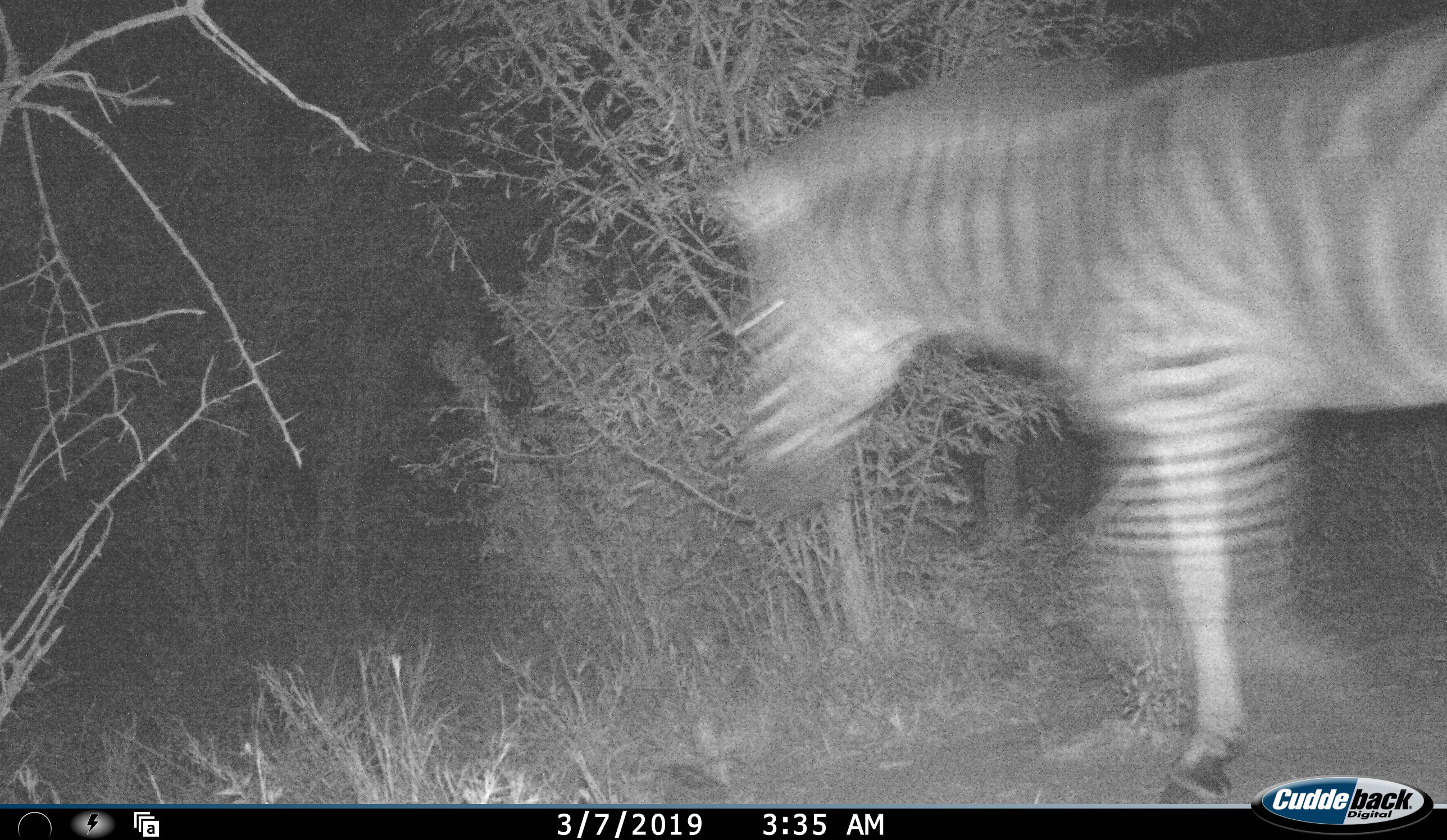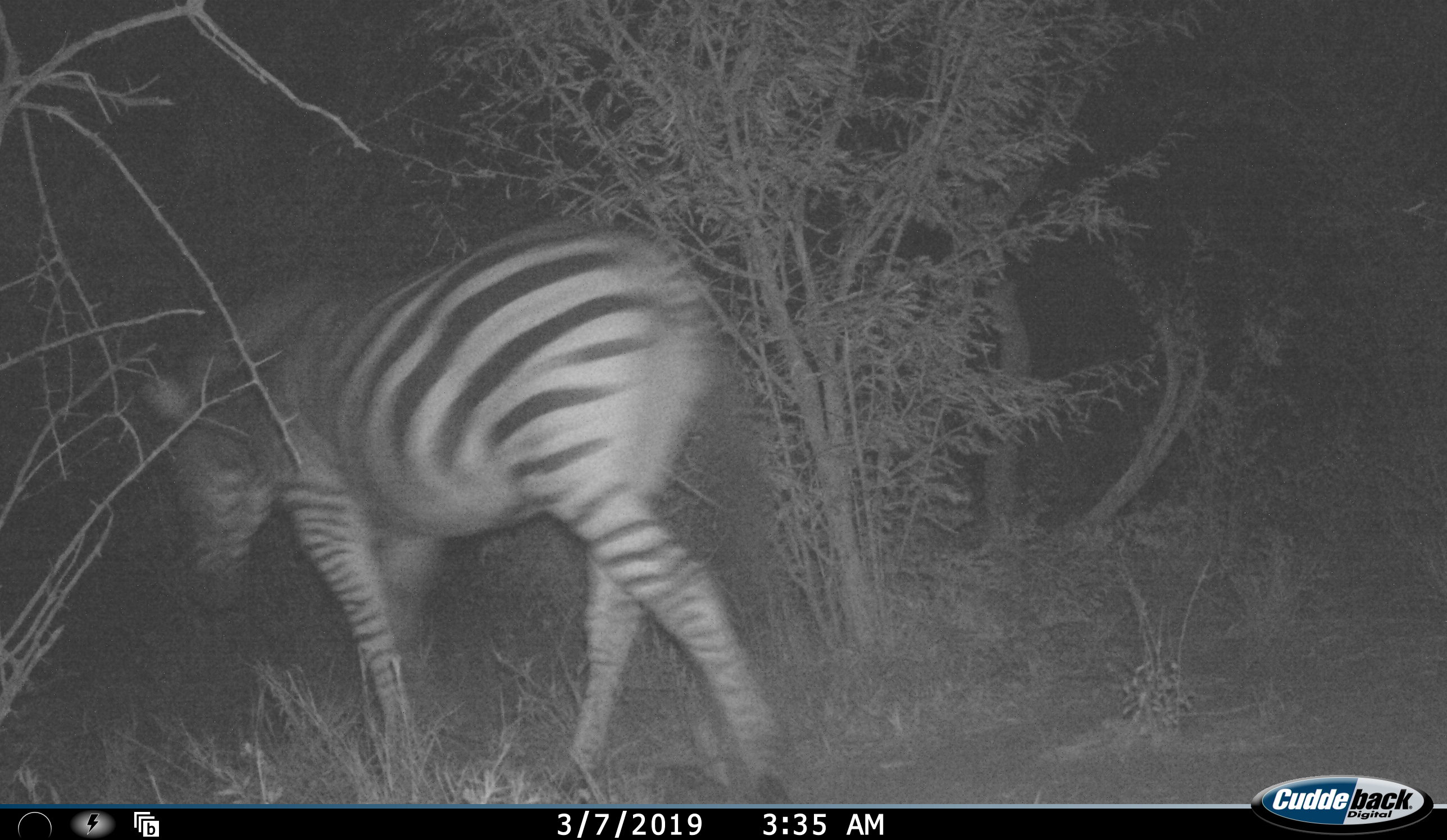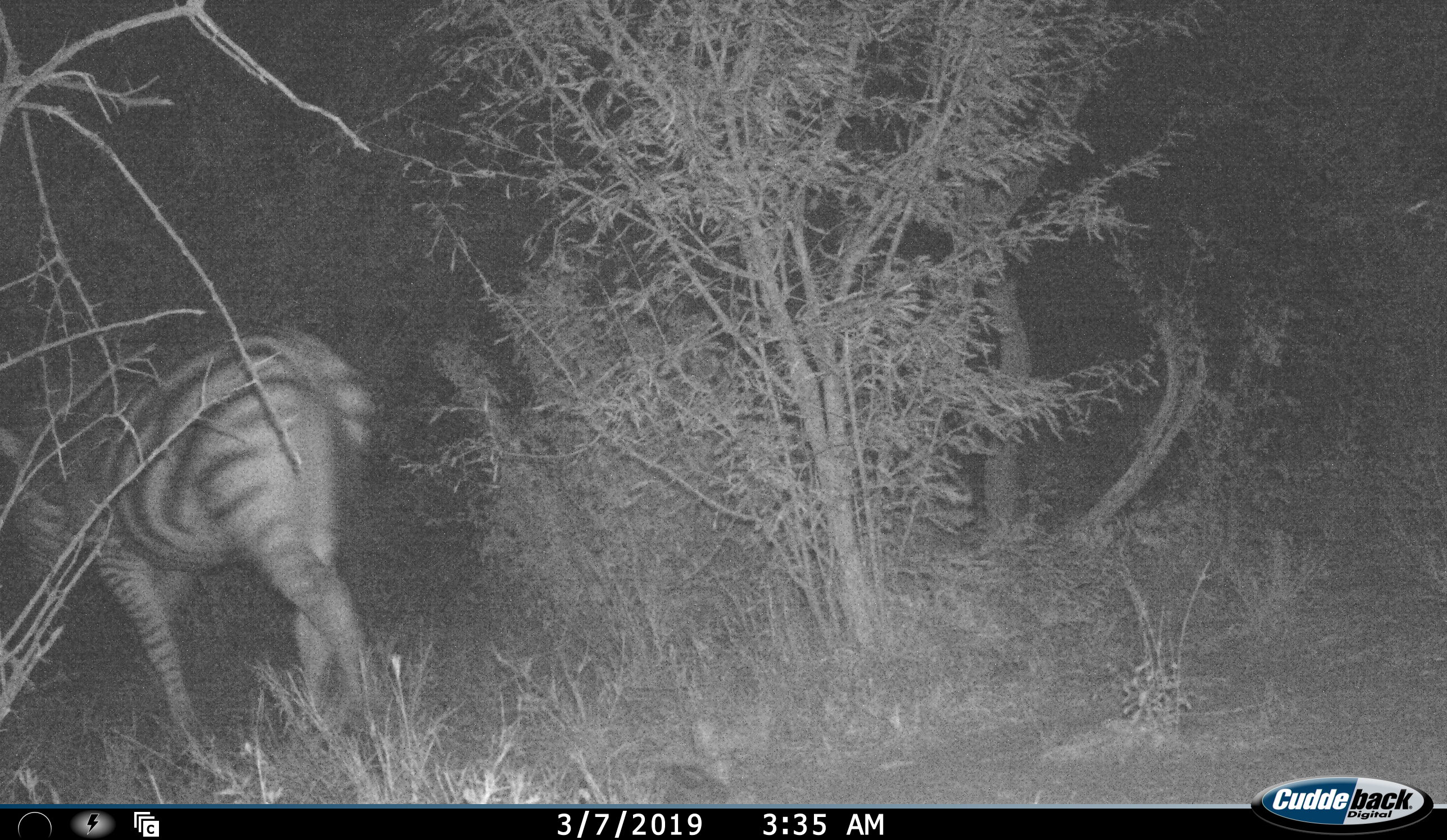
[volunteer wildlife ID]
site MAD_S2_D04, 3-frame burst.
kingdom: Animalia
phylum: Chordata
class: Mammalia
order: Perissodactyla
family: Equidae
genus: Equus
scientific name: Equus quagga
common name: plains zebra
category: zebraplains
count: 1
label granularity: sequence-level